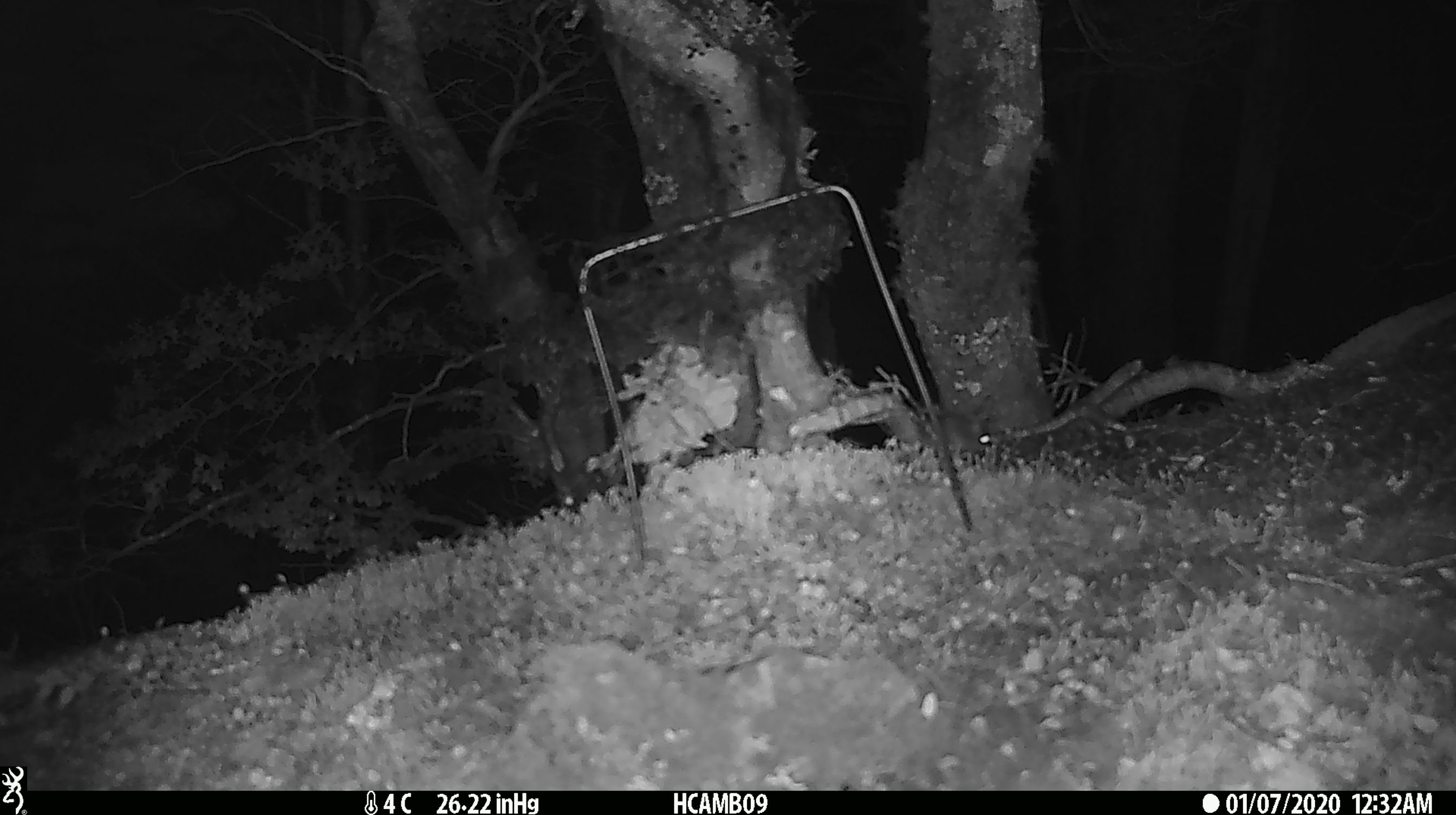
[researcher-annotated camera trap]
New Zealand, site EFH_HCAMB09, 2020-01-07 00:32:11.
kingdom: Animalia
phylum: Chordata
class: Mammalia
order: Rodentia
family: Muridae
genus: Mus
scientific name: Mus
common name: mouse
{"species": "mouse (Mus)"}